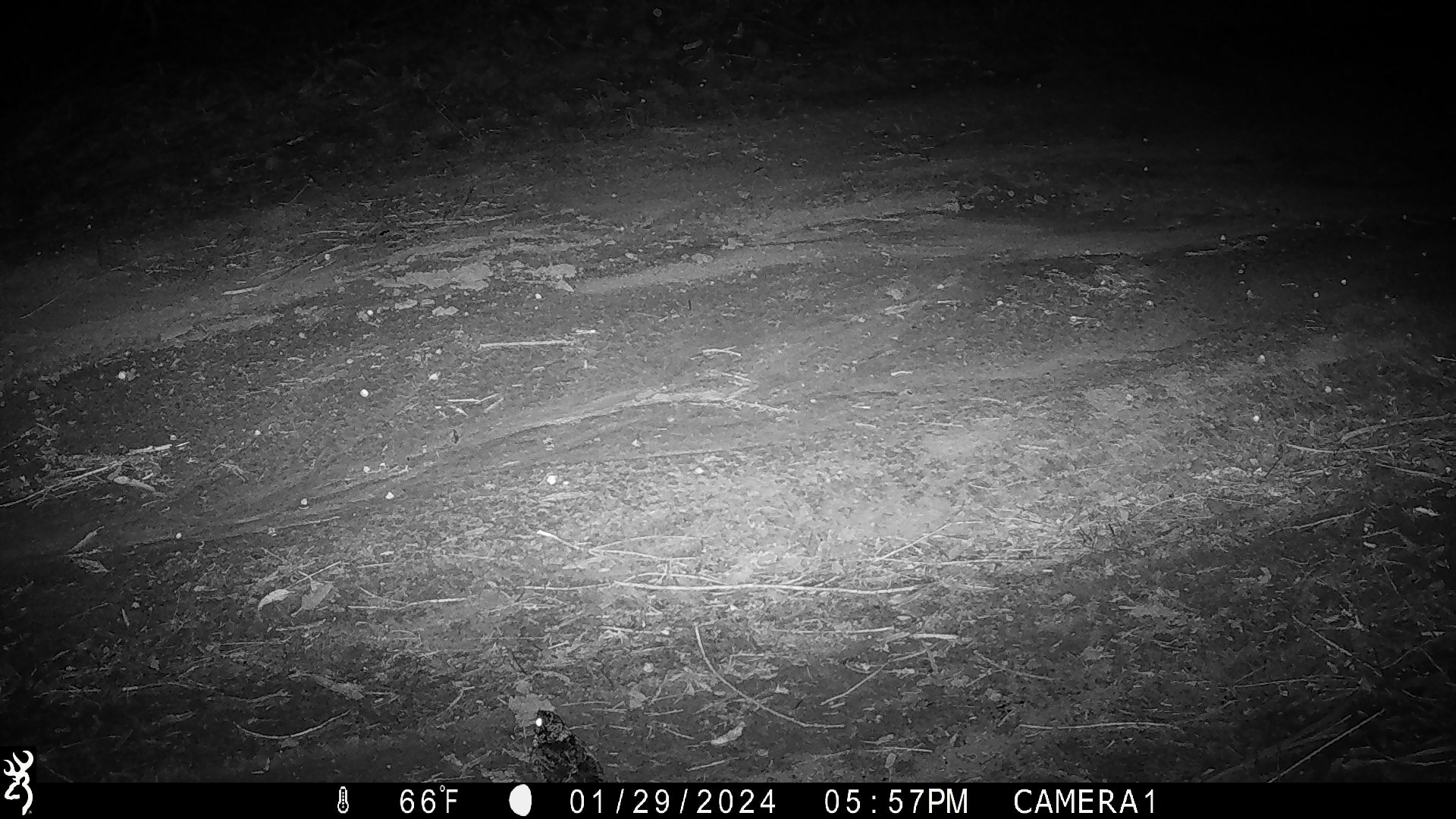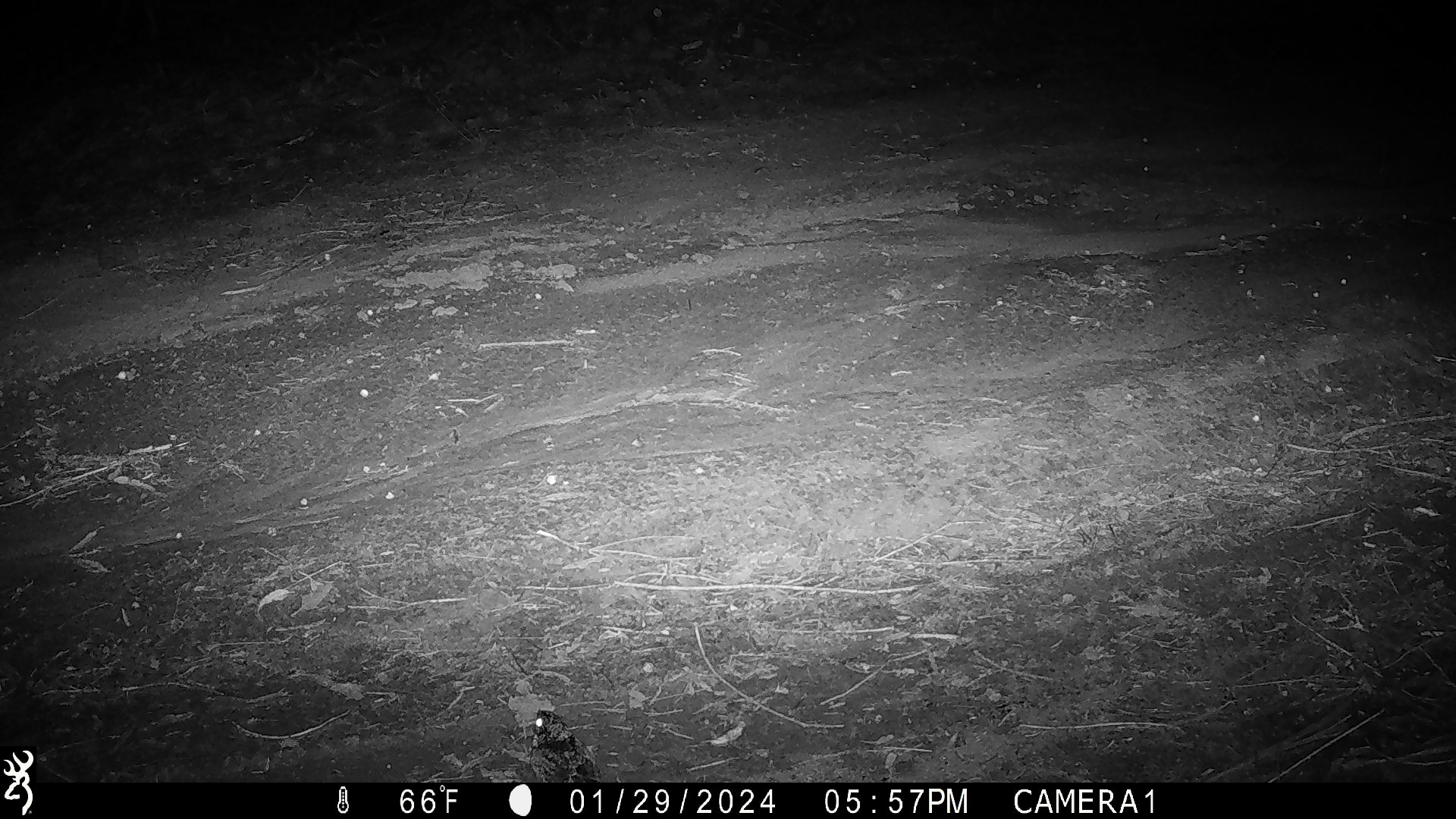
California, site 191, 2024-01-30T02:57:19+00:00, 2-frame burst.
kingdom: Animalia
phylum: Chordata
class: Aves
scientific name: Aves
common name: bird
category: unknown bird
Unknown bird (bird) (Aves).